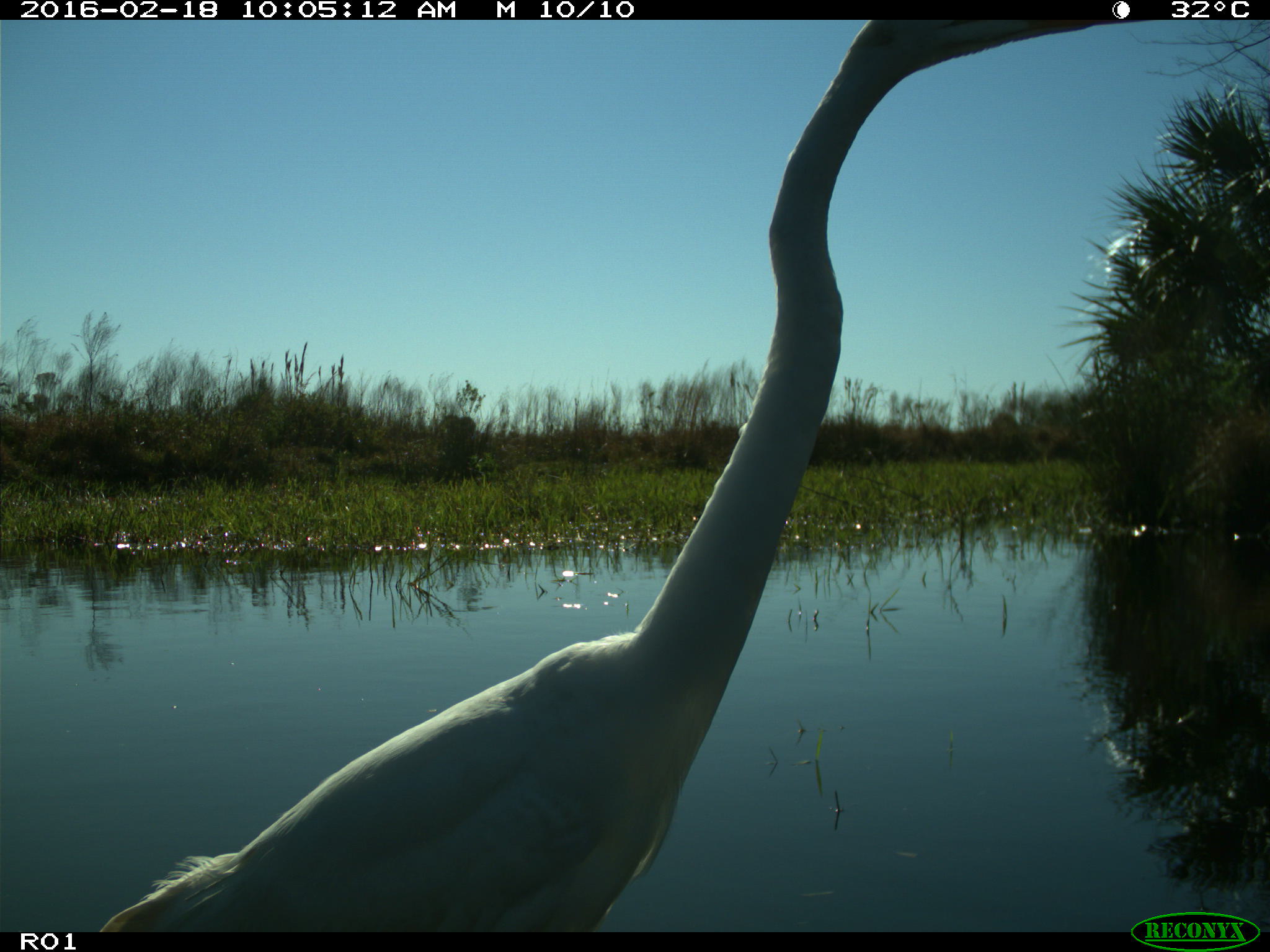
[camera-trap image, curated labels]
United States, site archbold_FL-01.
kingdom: Animalia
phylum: Chordata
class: Aves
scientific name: Aves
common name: birds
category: unidentified bird